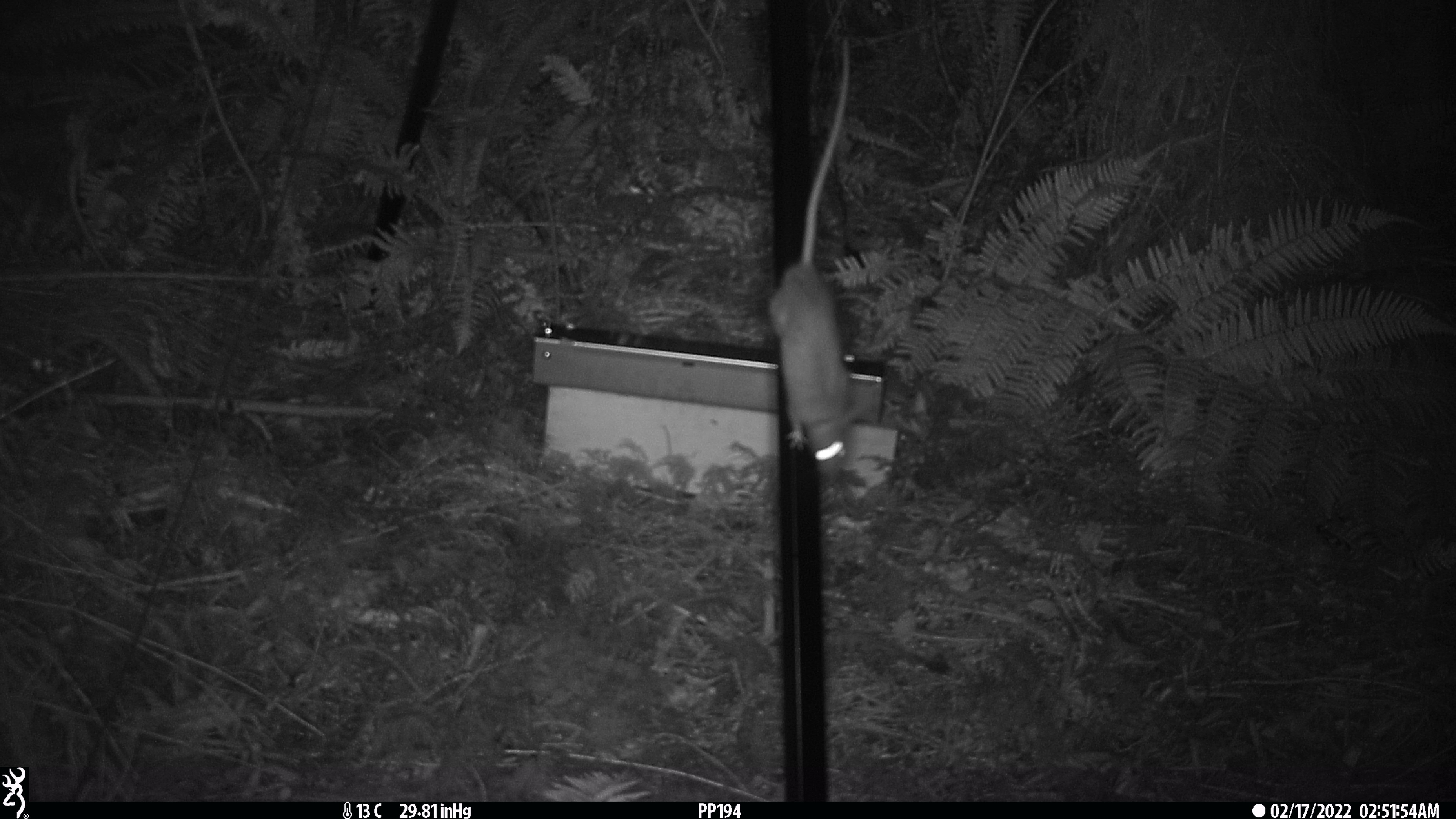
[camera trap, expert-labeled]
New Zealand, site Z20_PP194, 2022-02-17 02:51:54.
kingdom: Animalia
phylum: Chordata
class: Mammalia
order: Rodentia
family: Muridae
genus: Rattus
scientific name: Rattus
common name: rat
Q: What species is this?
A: Rat (Rattus).